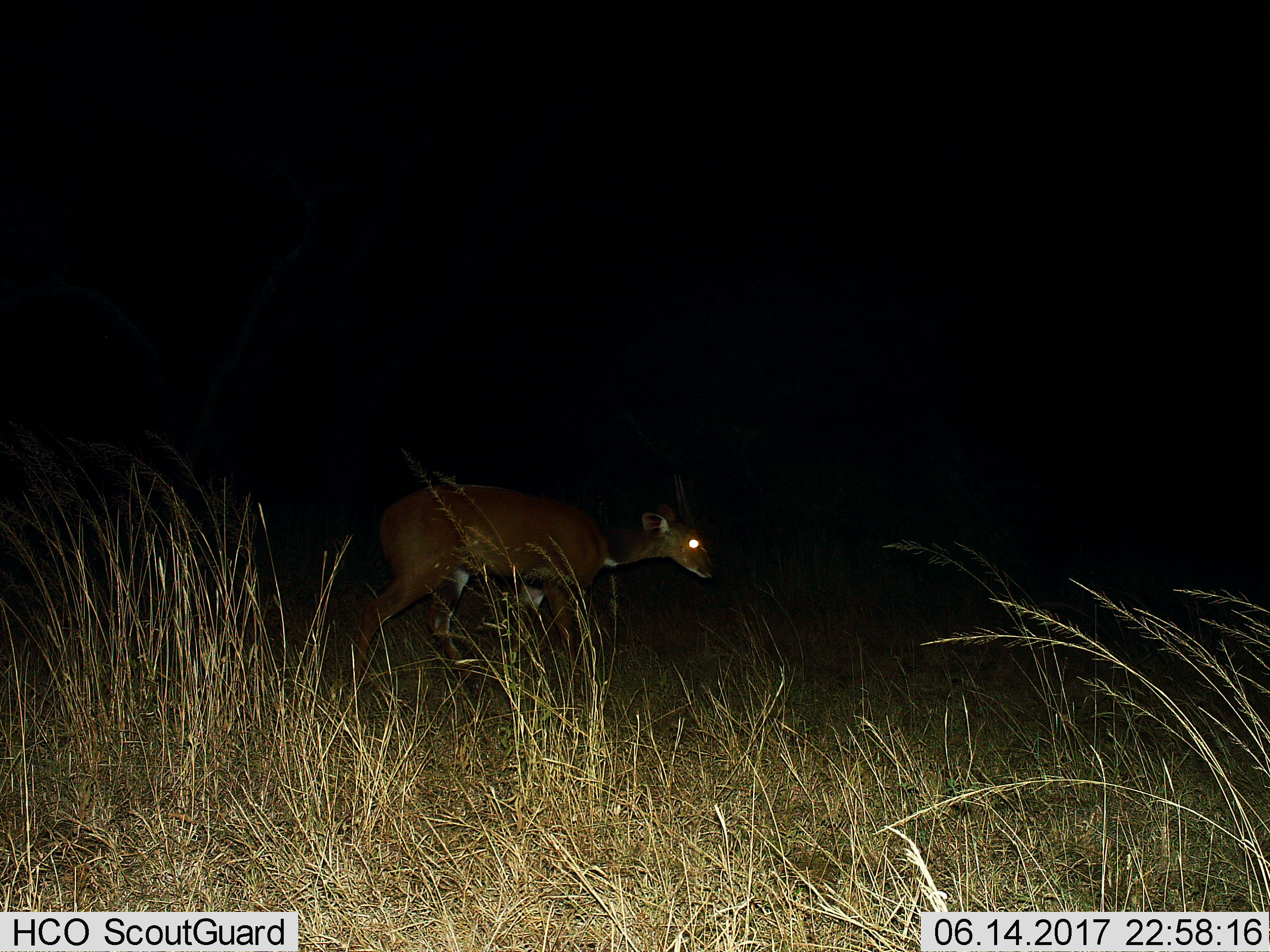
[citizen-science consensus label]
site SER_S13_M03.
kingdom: Animalia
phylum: Chordata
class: Mammalia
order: Artiodactyla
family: Bovidae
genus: Madoqua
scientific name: Madoqua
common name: dik-dik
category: dikdik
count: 1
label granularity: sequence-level